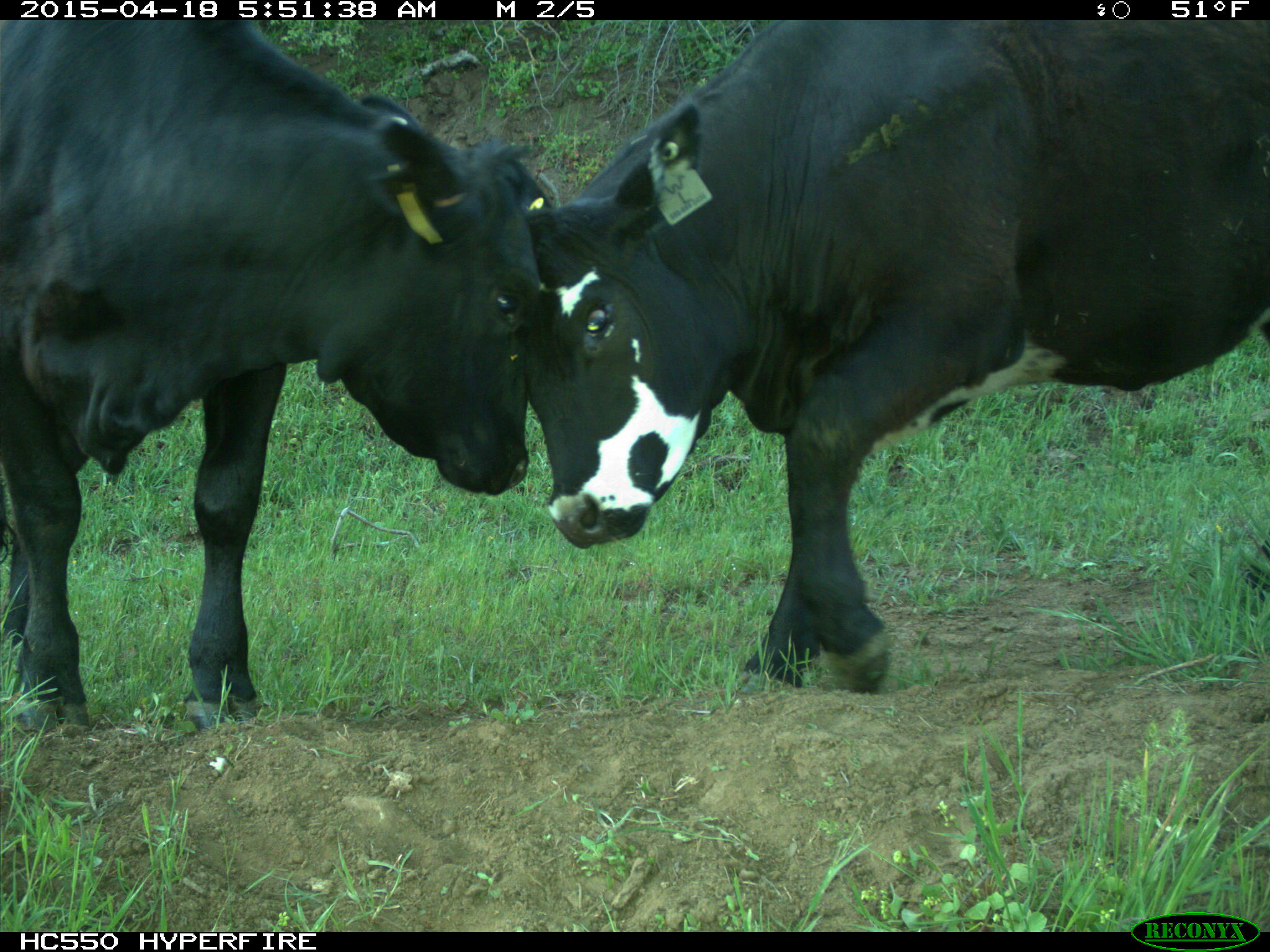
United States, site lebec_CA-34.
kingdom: Animalia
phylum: Chordata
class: Mammalia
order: Artiodactyla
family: Bovidae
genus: Bos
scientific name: Bos taurus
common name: domestic cow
Bos taurus (domestic cow).